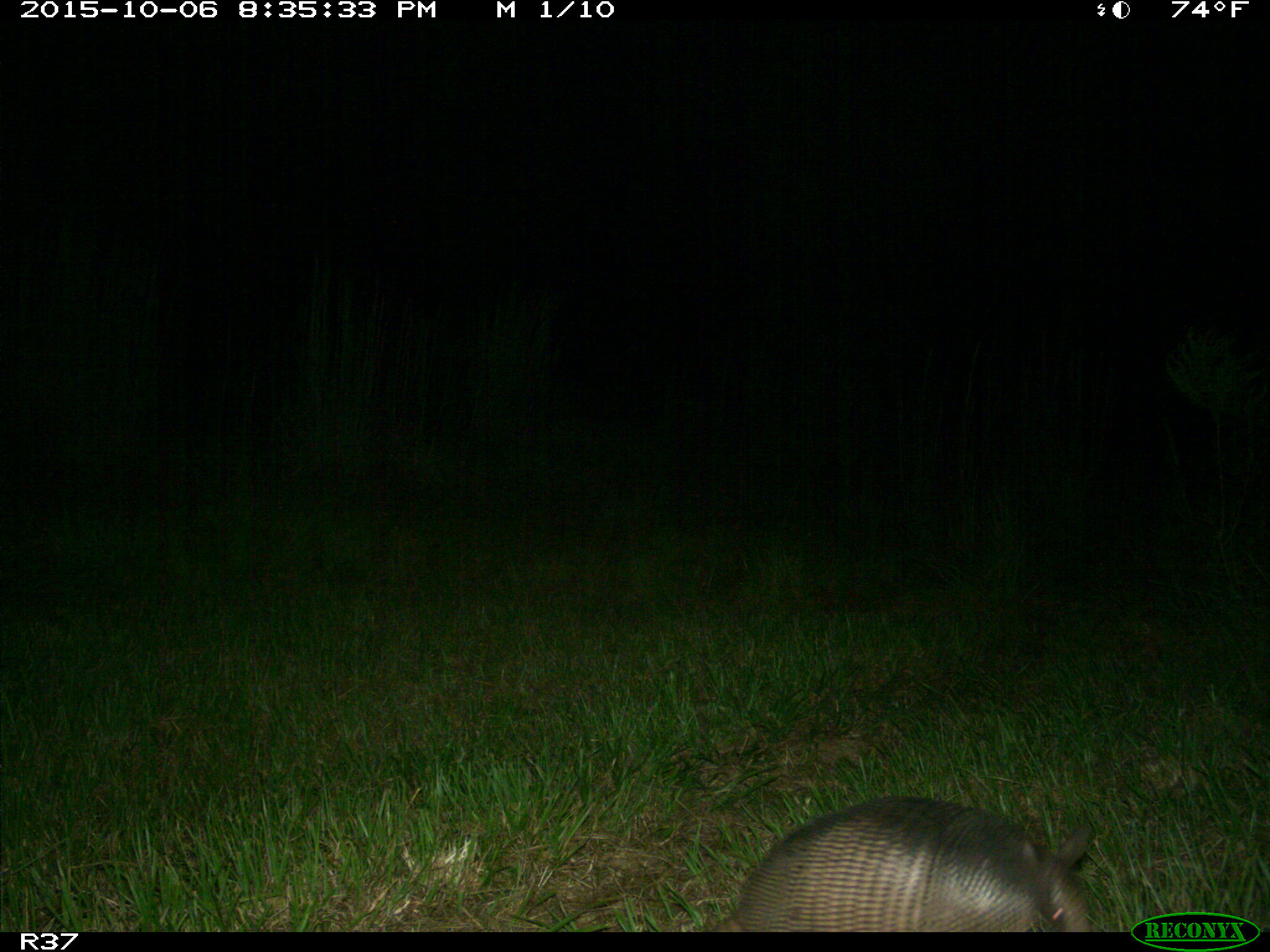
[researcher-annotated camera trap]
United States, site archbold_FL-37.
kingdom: Animalia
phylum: Chordata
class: Mammalia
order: Cingulata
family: Dasypodidae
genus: Dasypus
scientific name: Dasypus novemcinctus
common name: nine-banded armadillo